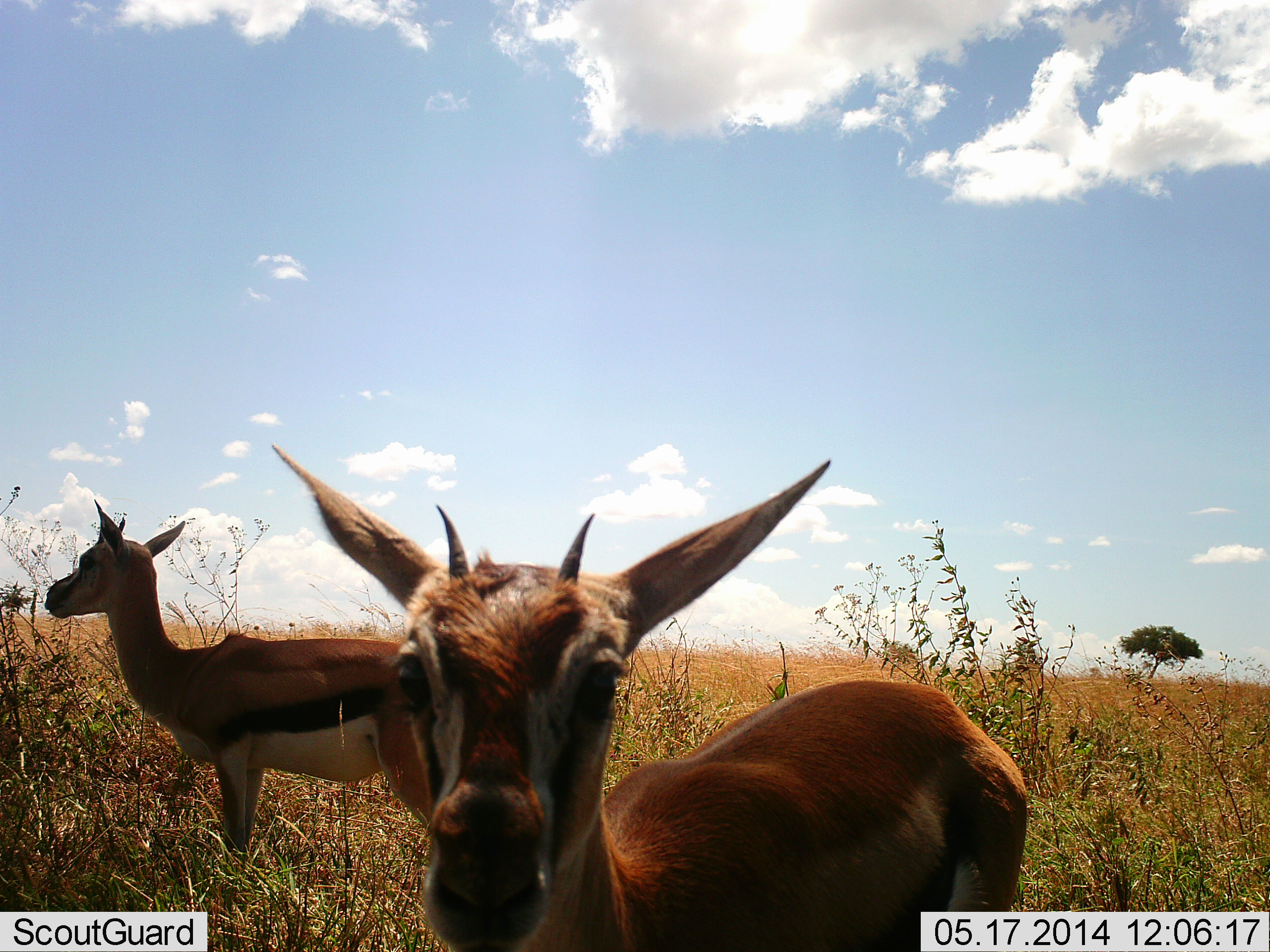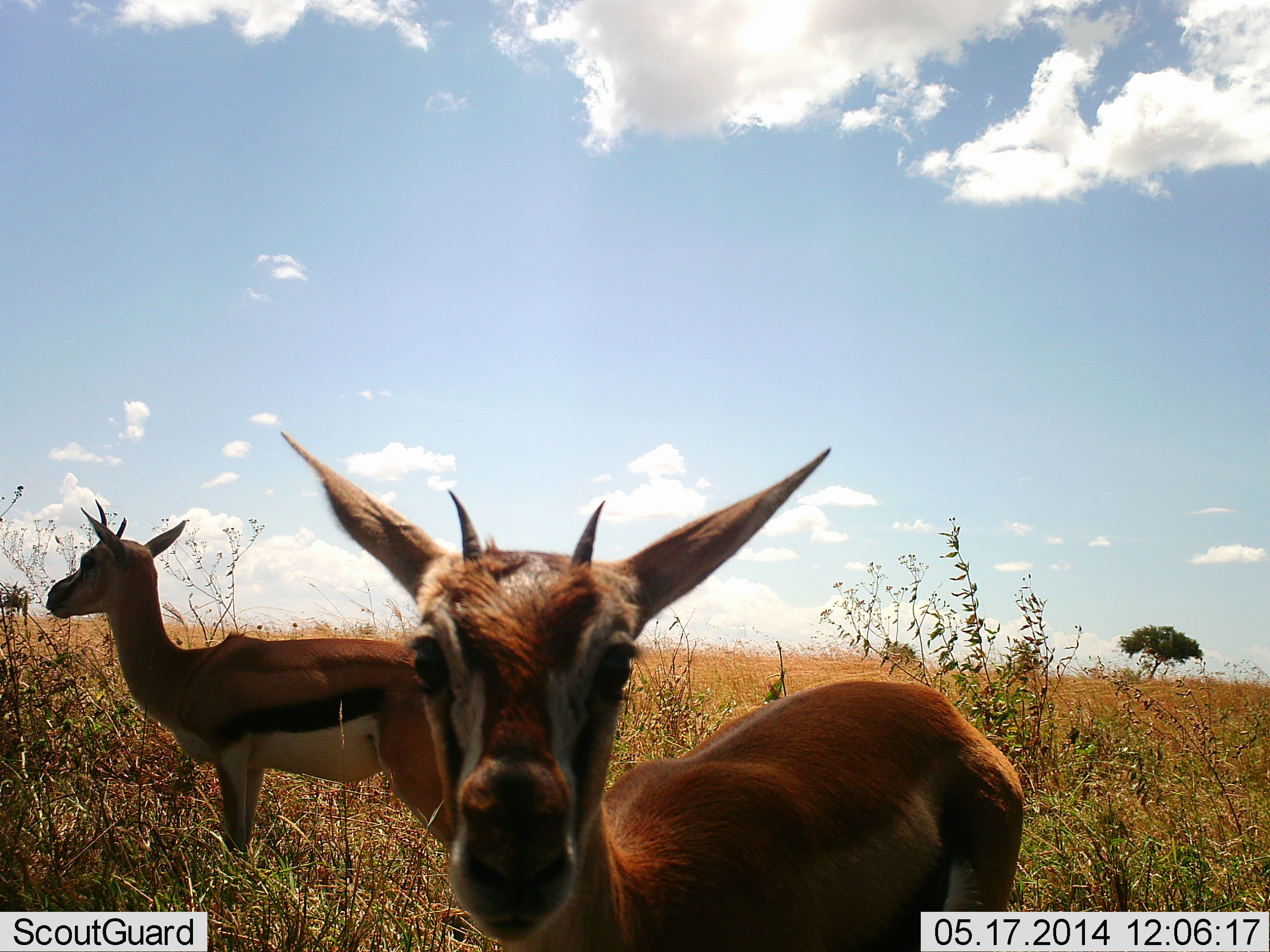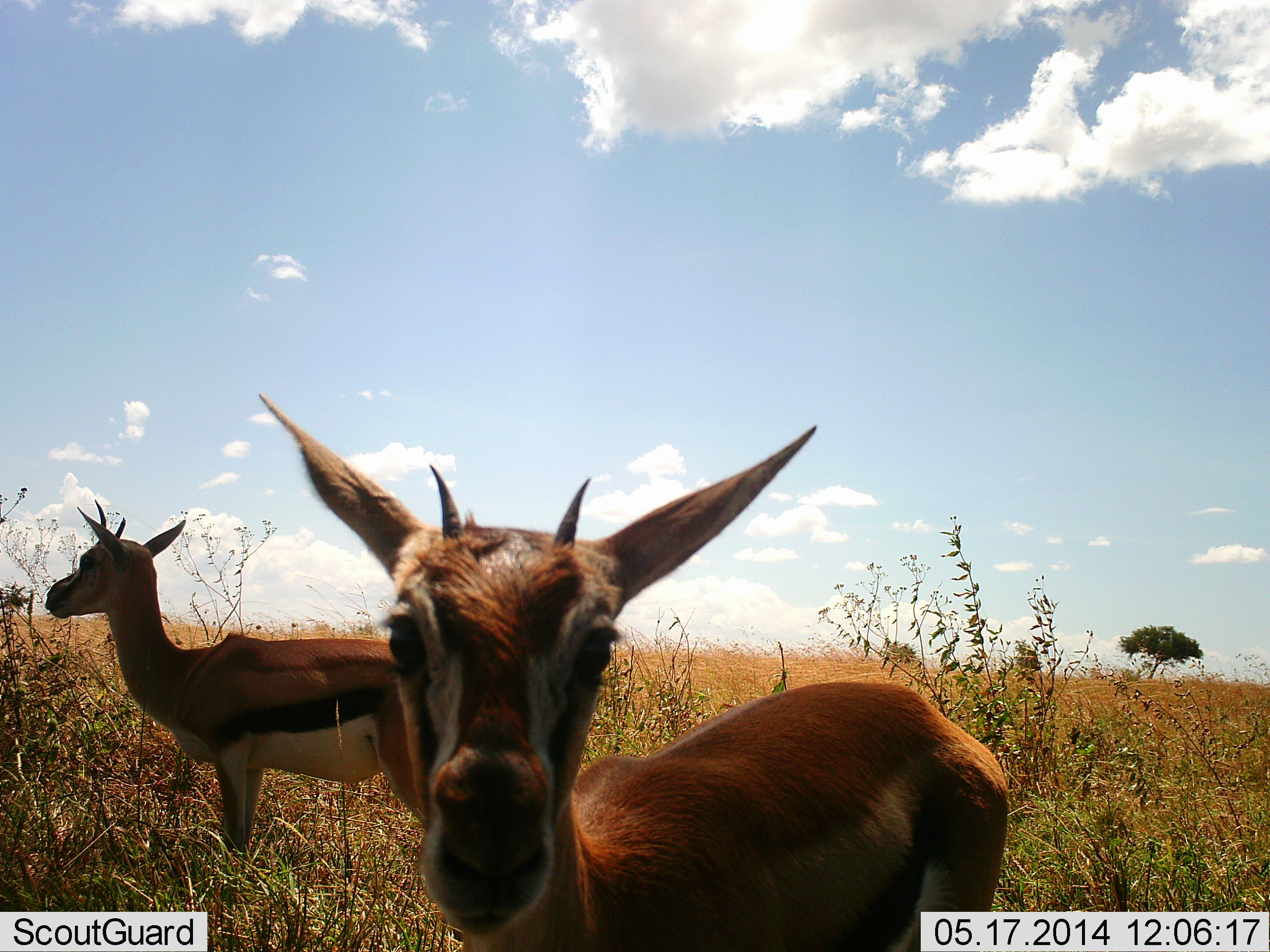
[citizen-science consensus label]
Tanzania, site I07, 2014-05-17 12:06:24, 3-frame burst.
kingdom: Animalia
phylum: Chordata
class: Mammalia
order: Artiodactyla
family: Bovidae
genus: Eudorcas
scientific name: Eudorcas thomsonii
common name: thomson's gazelle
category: gazellethomsons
Gazellethomsons (thomson's gazelle) (Eudorcas thomsonii), count 2. Behavior (volunteer vote fractions): standing 100%, resting 0%, moving 0%, interacting 0%. Young present (vote fraction): 20%. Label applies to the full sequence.